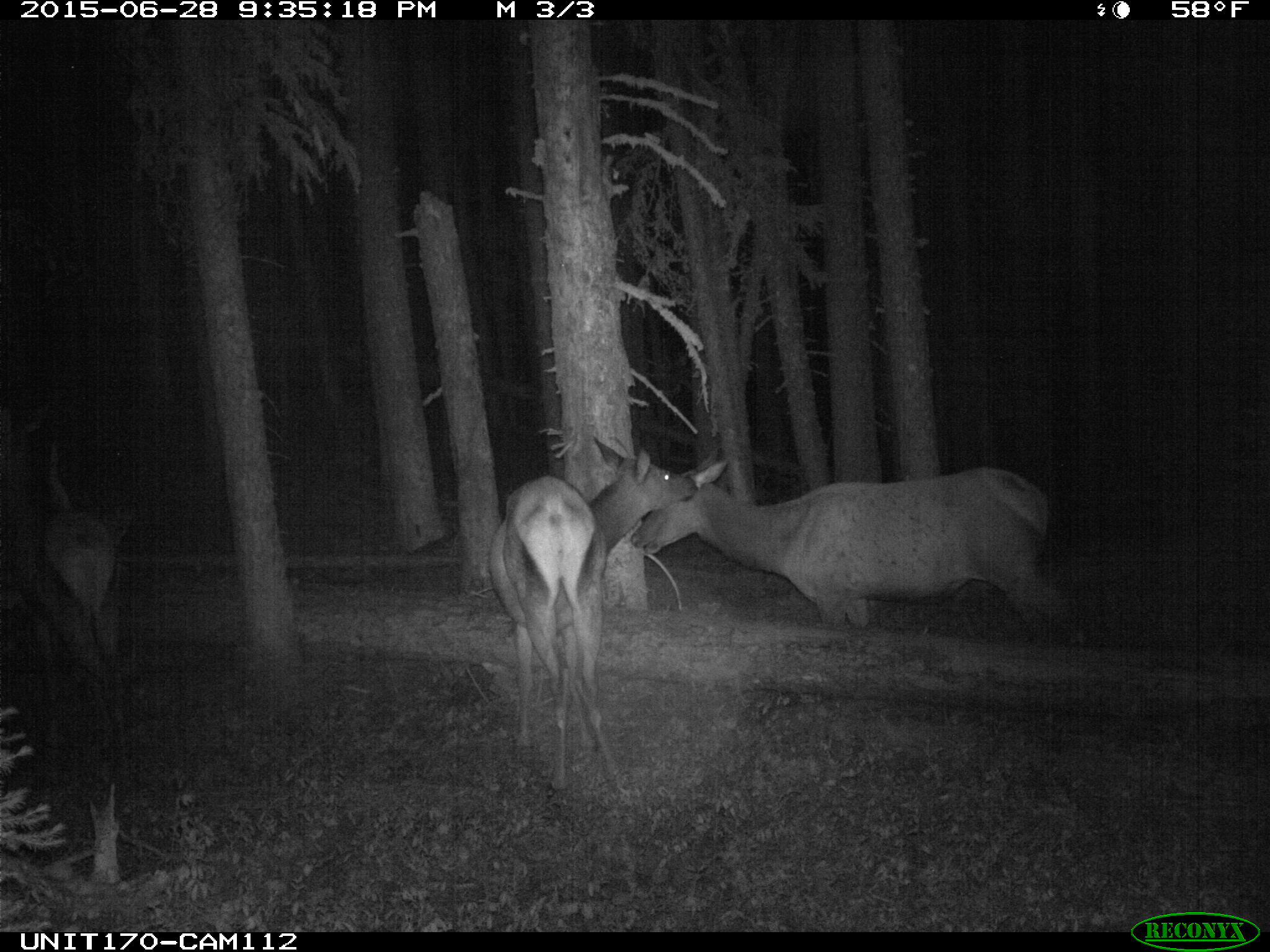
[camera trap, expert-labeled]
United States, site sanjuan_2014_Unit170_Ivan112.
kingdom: Animalia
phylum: Chordata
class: Mammalia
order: Artiodactyla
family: Cervidae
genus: Cervus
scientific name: Cervus elaphus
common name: red deer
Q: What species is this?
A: Cervus elaphus (red deer).